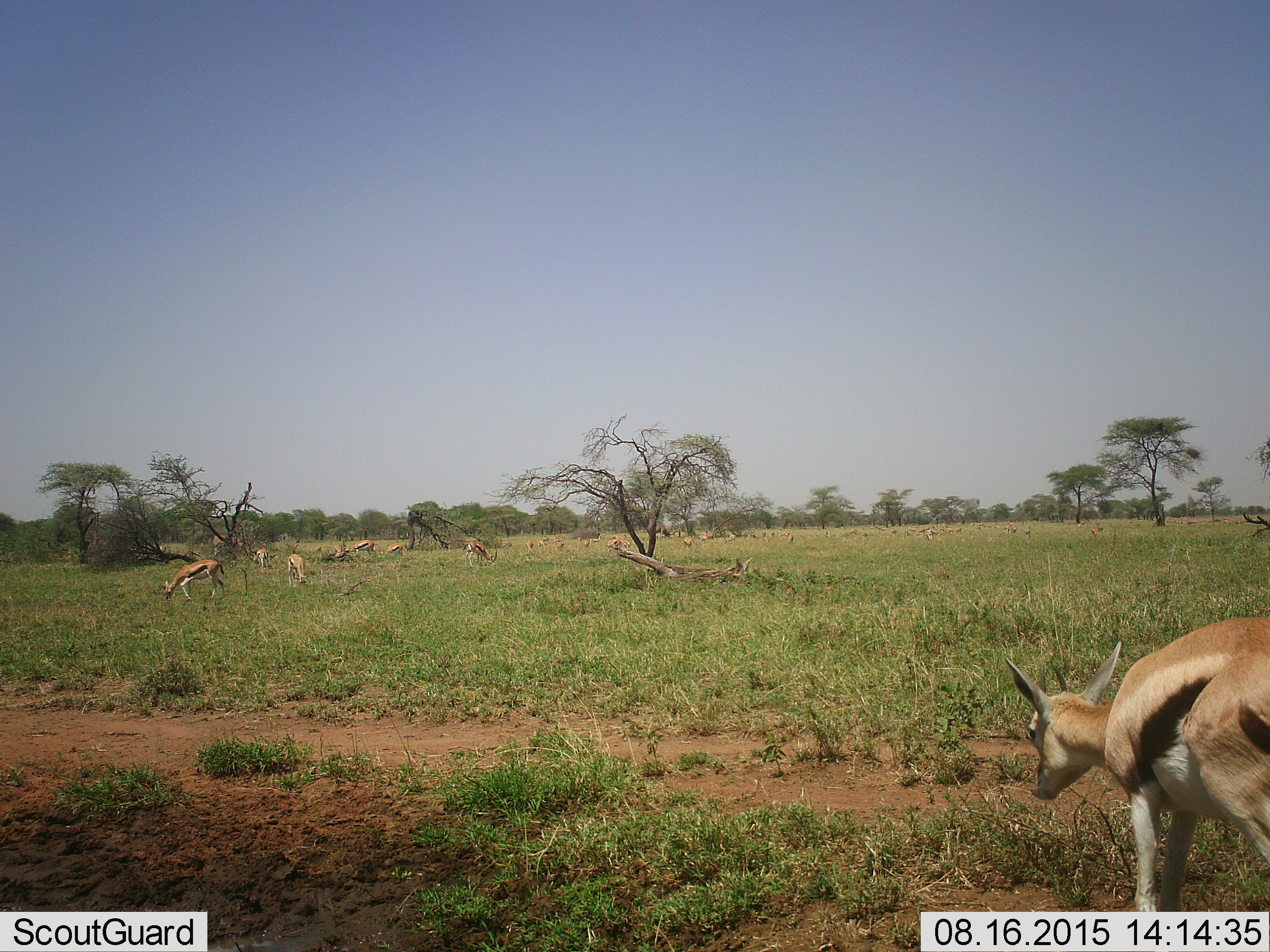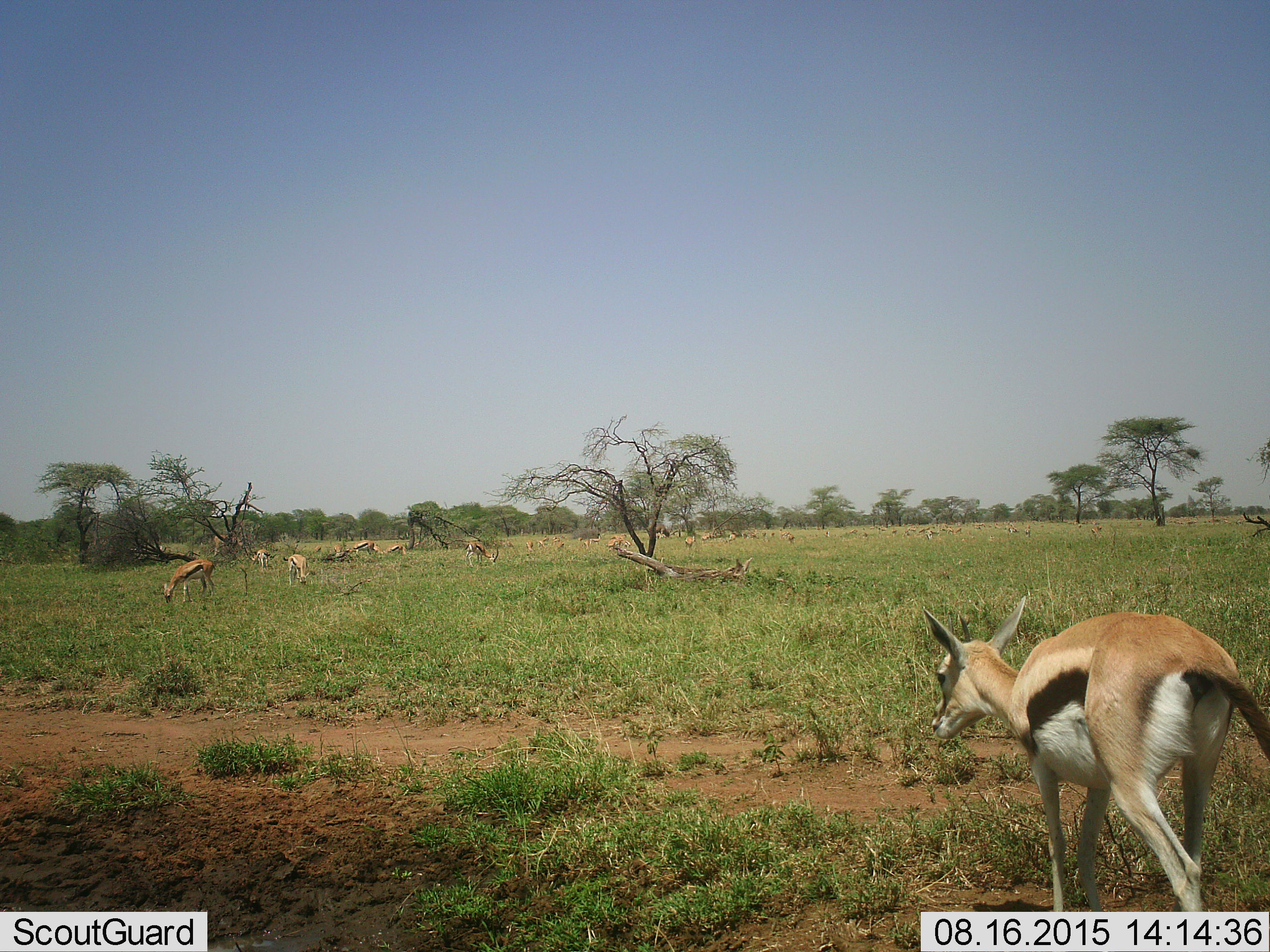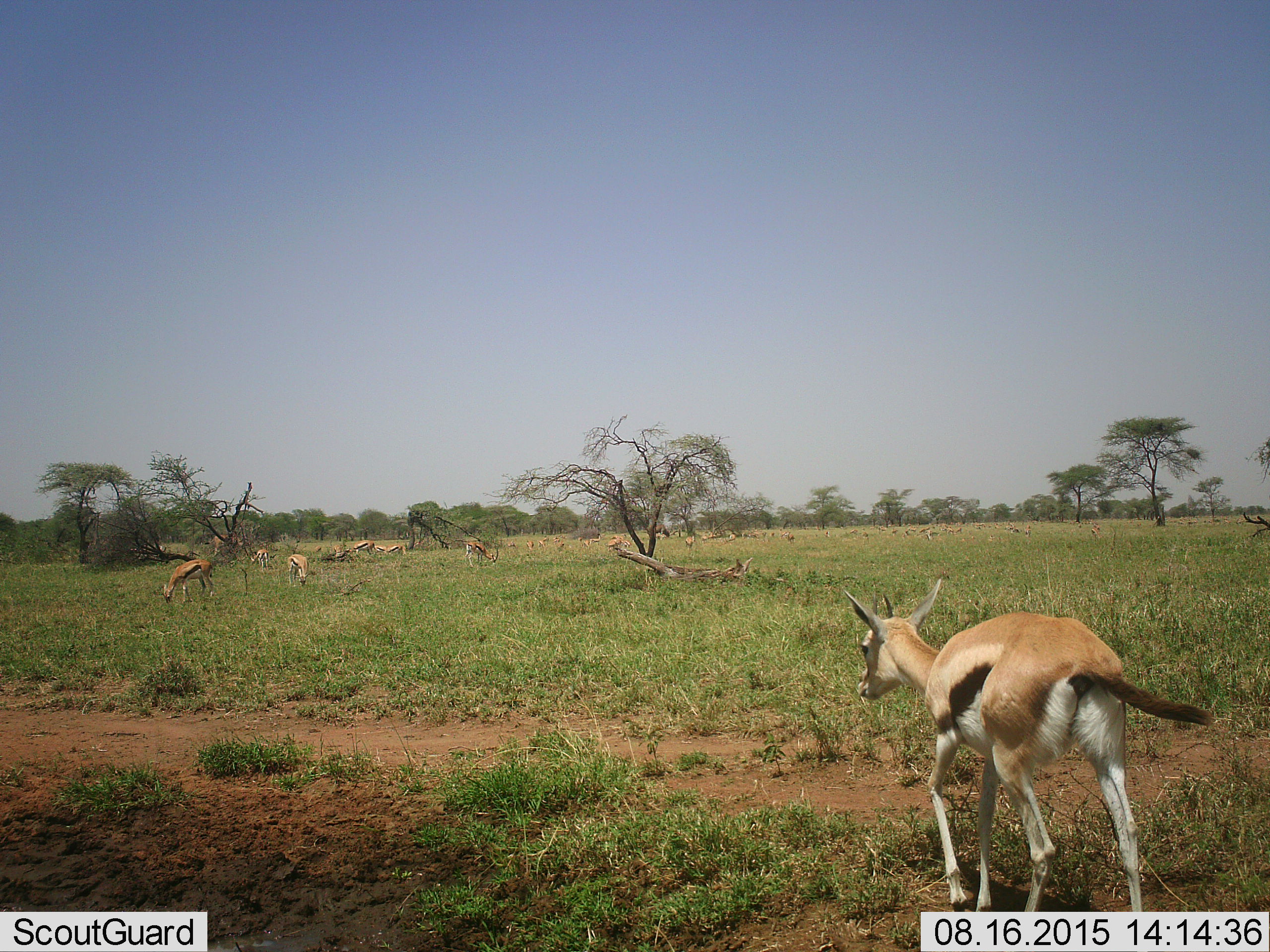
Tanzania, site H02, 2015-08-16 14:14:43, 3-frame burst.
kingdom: Animalia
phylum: Chordata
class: Mammalia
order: Artiodactyla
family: Bovidae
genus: Eudorcas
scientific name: Eudorcas thomsonii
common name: thomson's gazelle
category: gazellethomsons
Gazellethomsons (thomson's gazelle) (Eudorcas thomsonii), count 51+. Behavior (volunteer vote fractions): standing 64%, resting 9%, moving 64%, interacting 0%. Young present (vote fraction): 27%. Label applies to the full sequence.